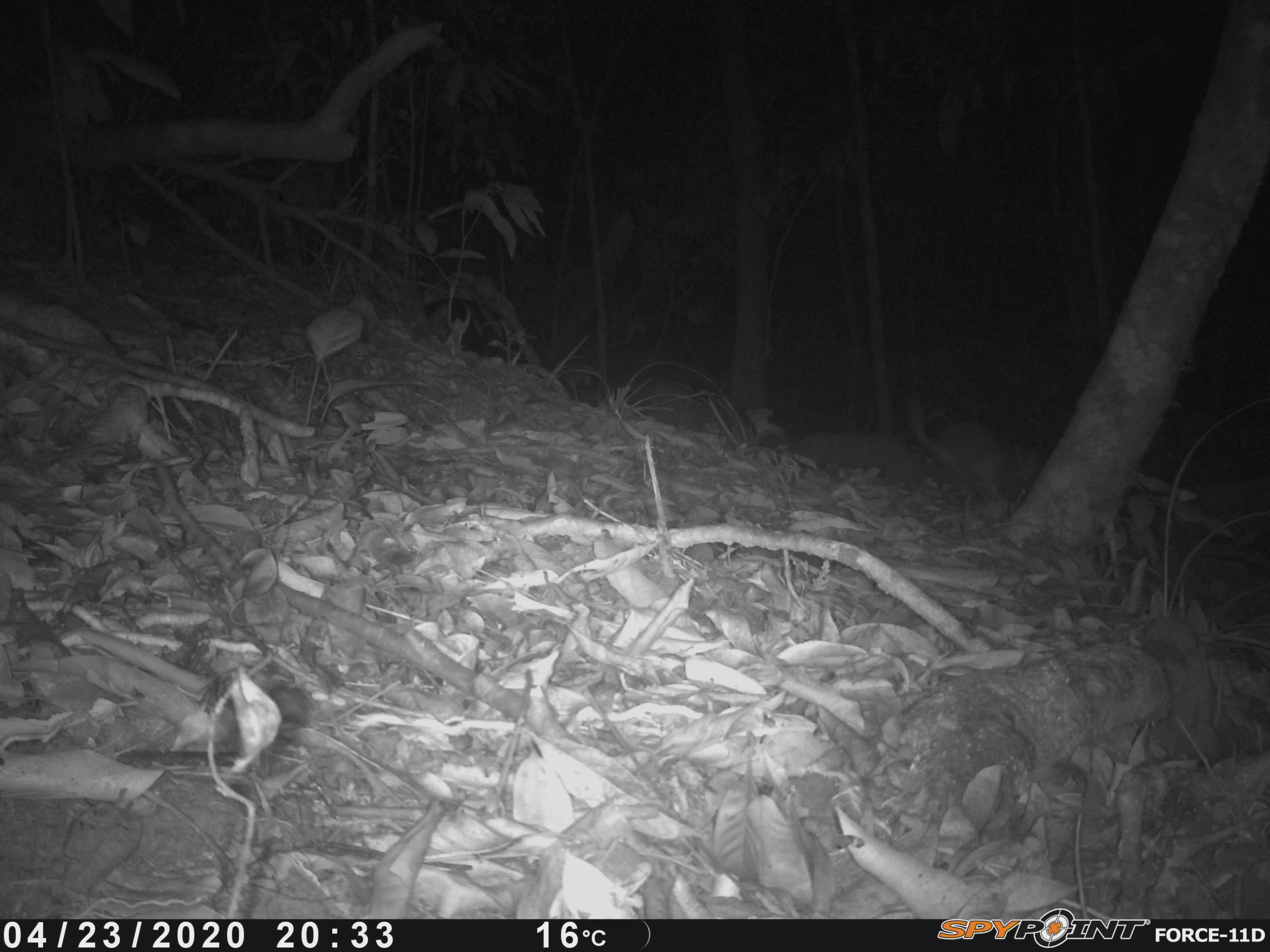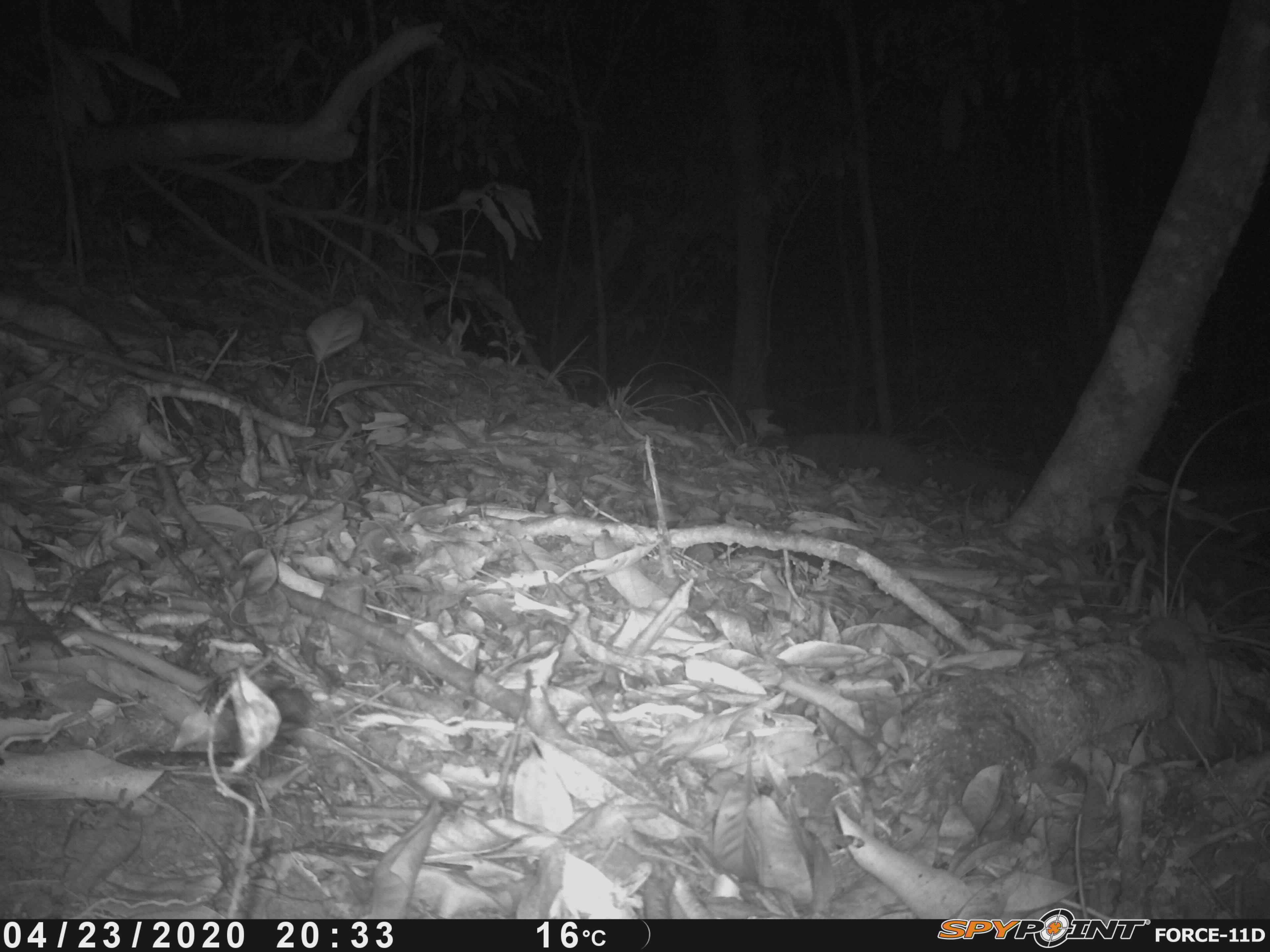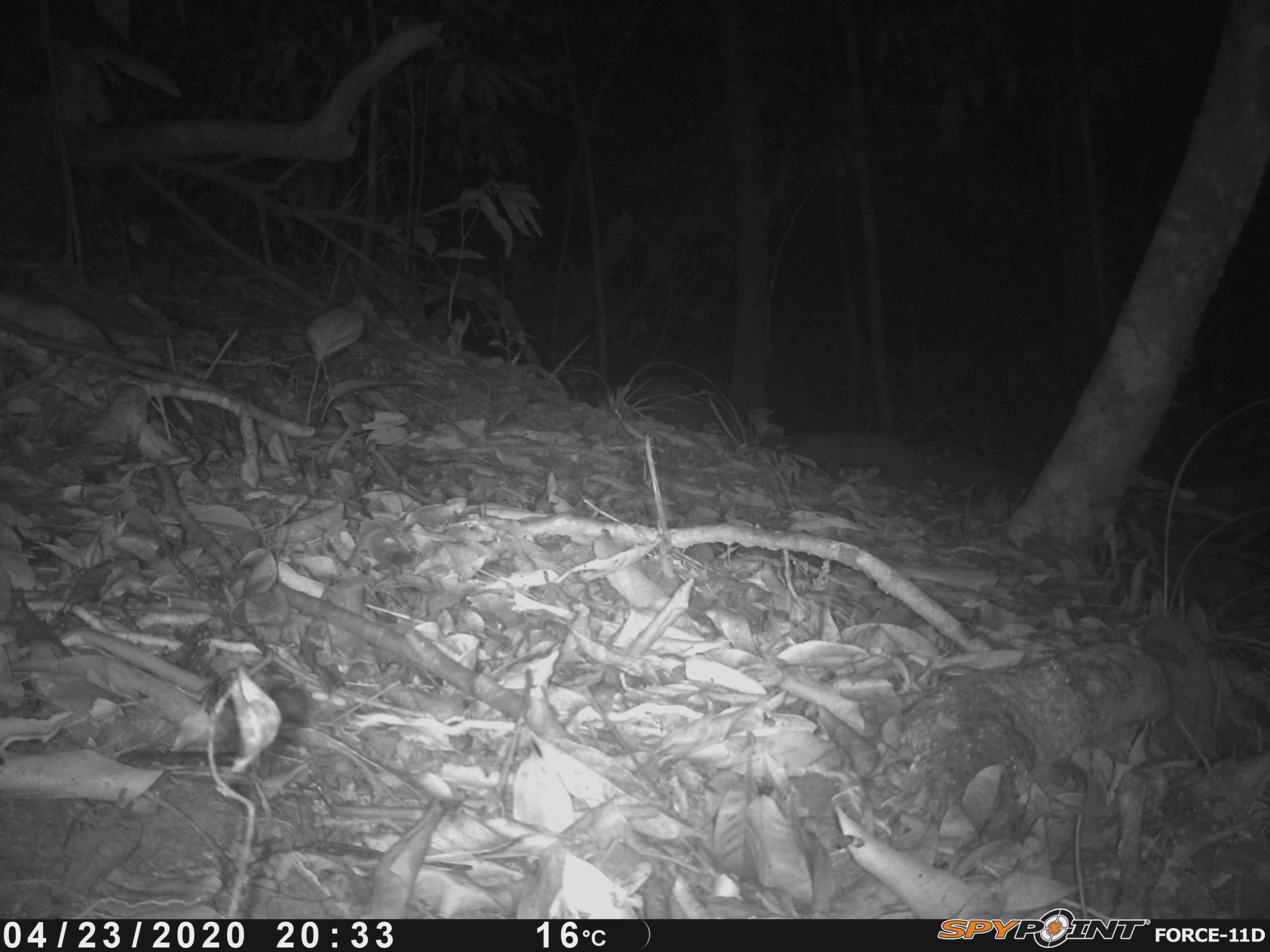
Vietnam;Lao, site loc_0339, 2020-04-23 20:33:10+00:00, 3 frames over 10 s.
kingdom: Animalia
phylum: Chordata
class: Mammalia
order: Carnivora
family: Mustelidae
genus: Melogale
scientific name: Melogale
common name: ferret badger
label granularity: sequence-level